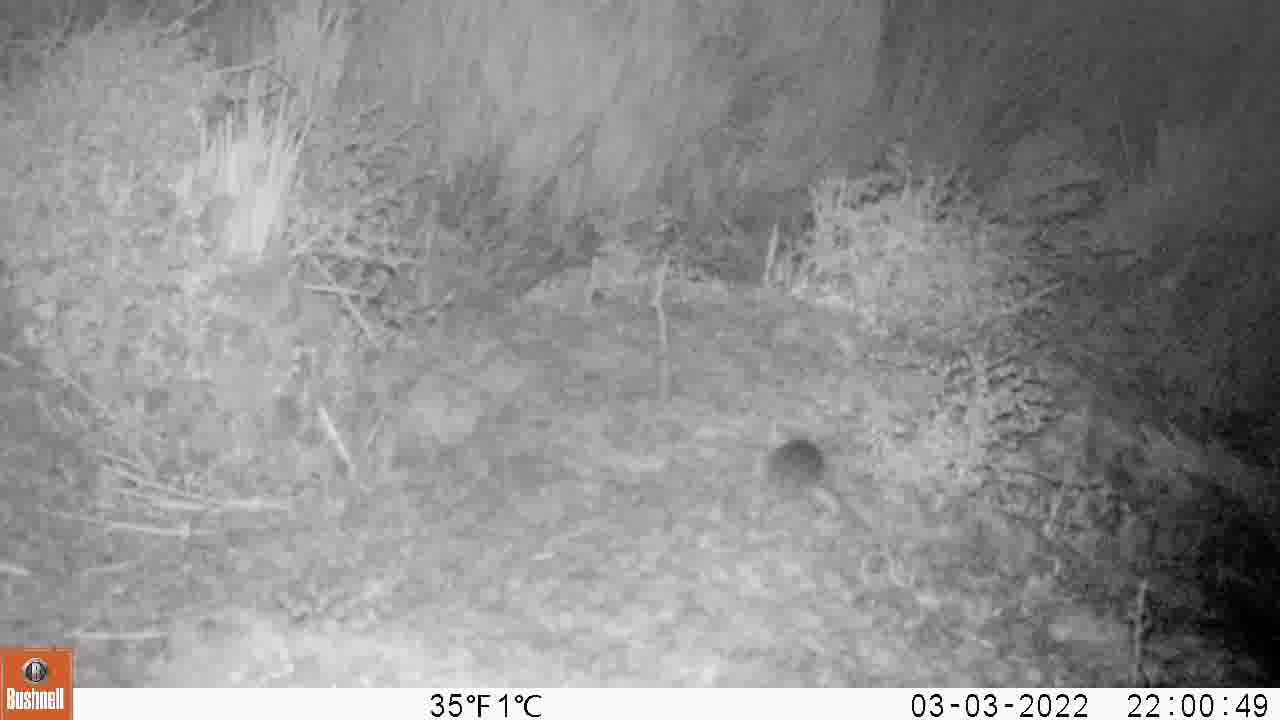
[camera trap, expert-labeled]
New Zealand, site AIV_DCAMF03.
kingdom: Animalia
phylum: Chordata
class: Mammalia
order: Rodentia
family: Muridae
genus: Mus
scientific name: Mus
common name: mouse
Mouse (Mus).